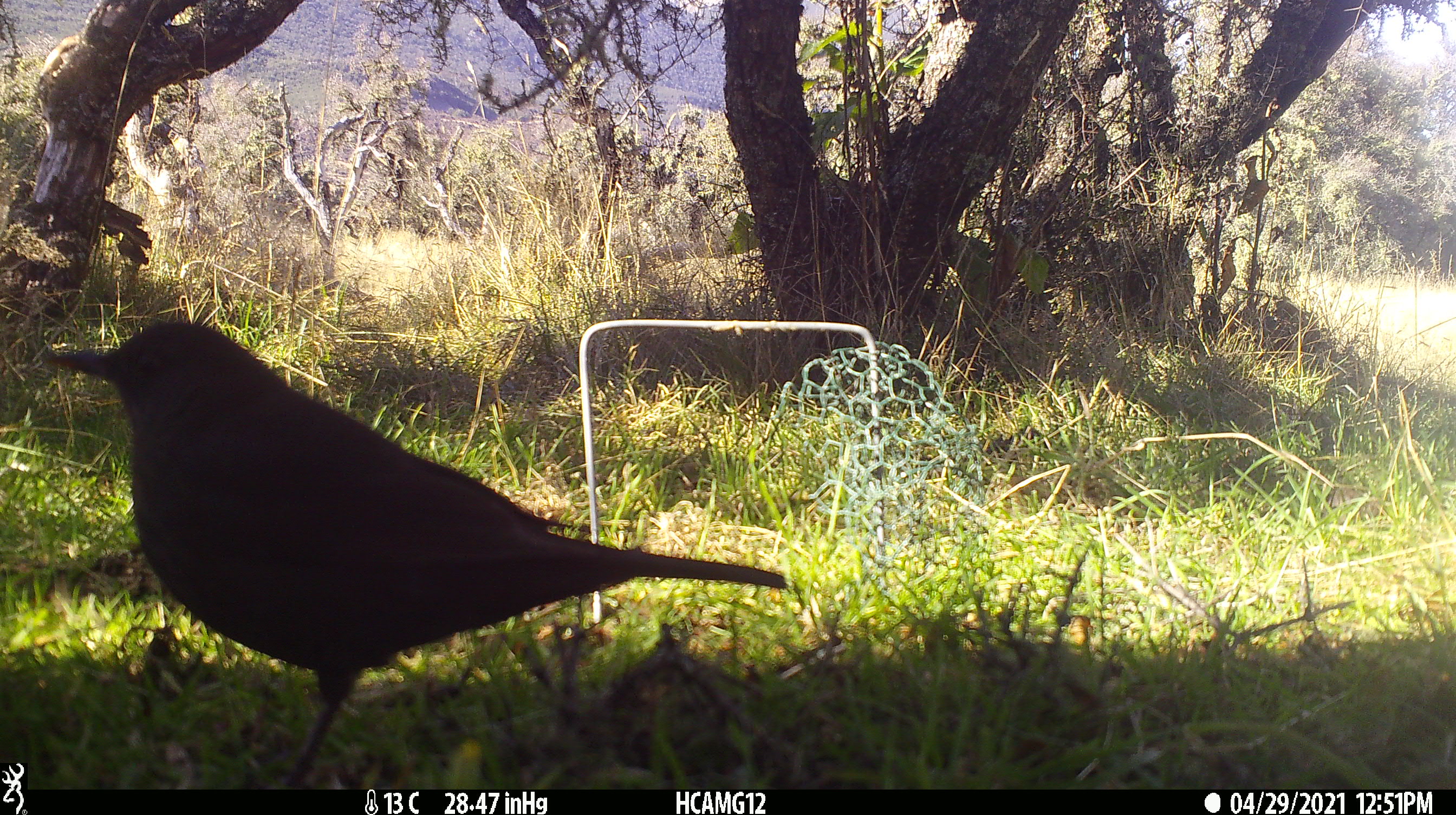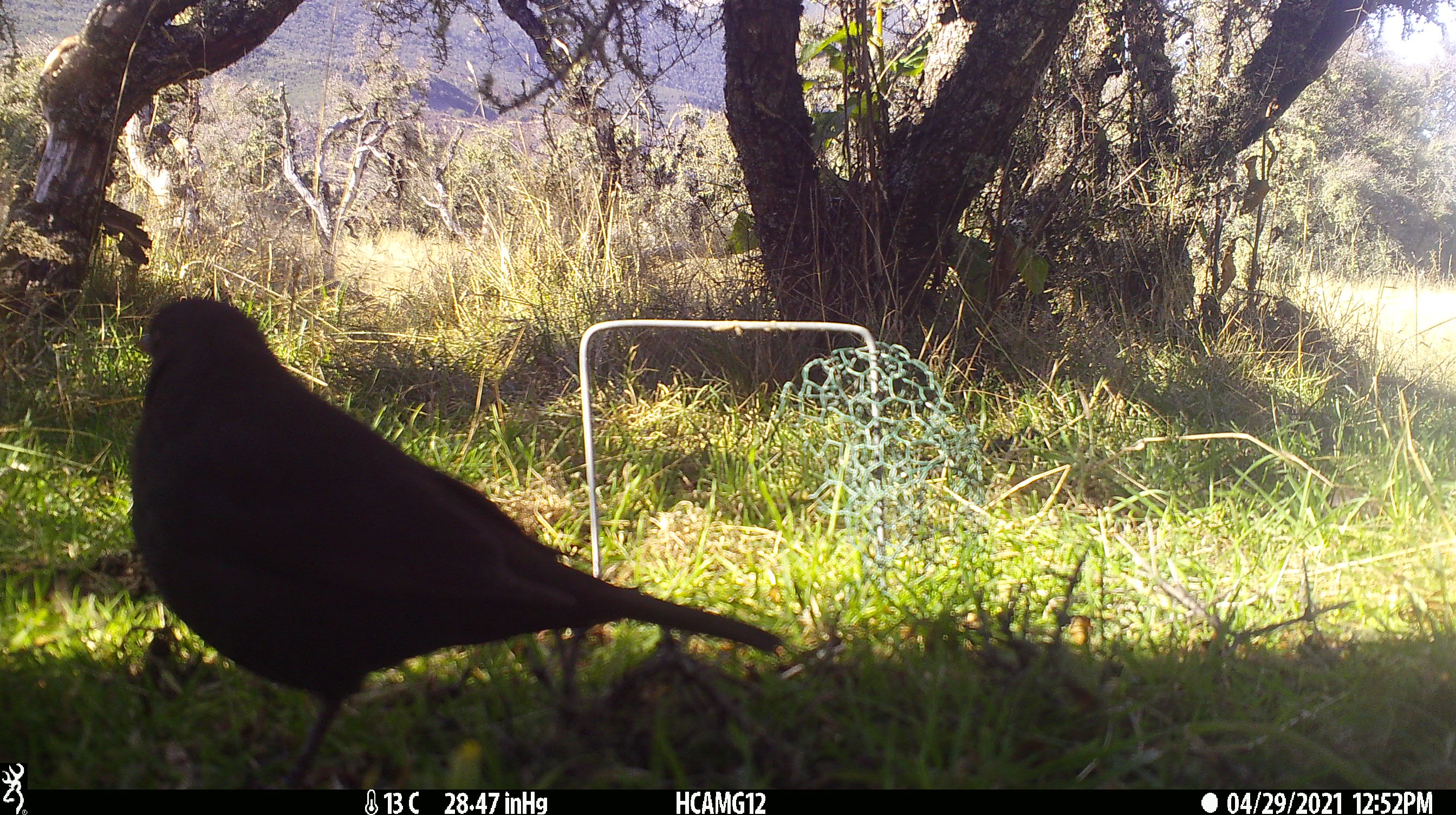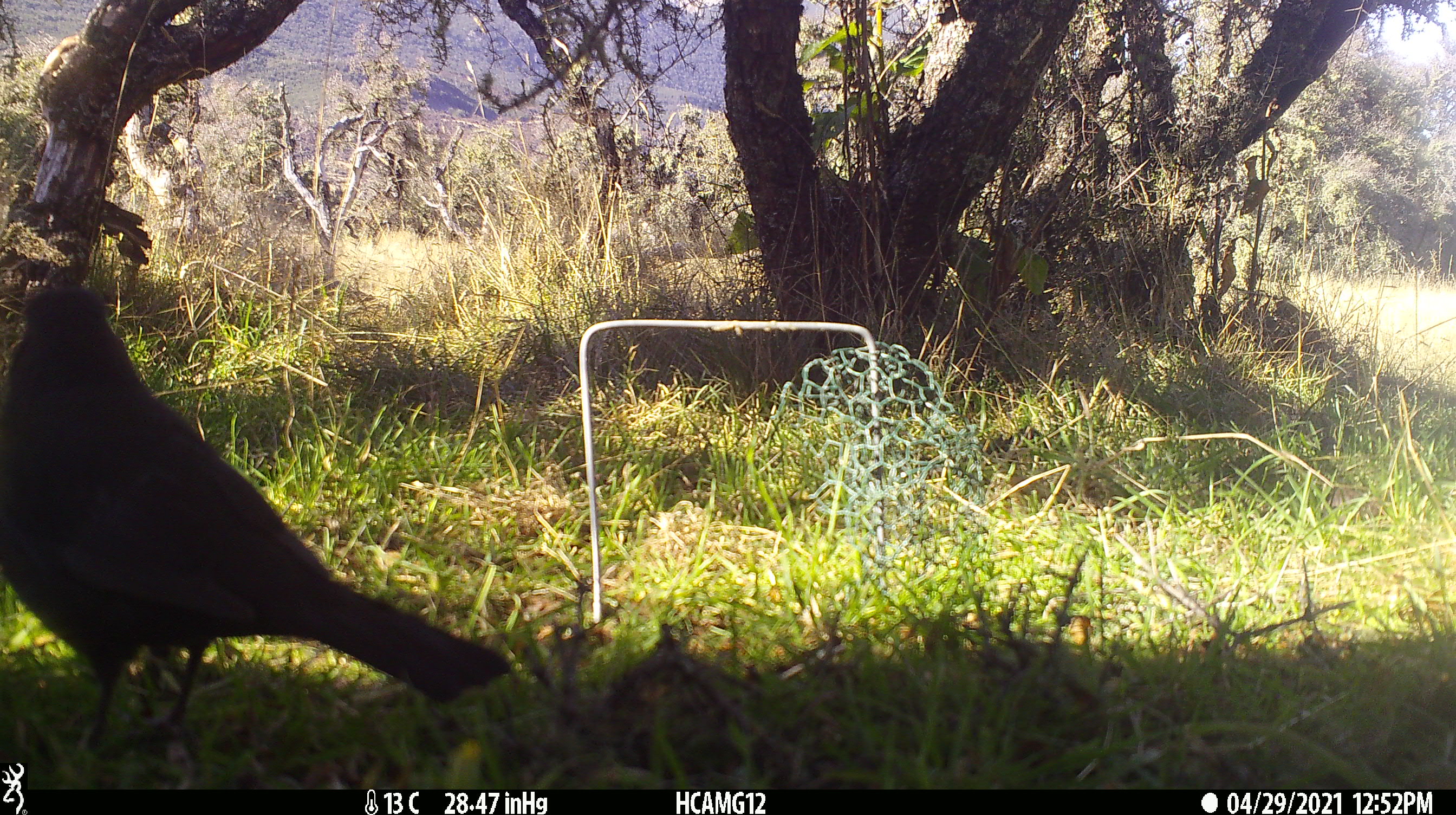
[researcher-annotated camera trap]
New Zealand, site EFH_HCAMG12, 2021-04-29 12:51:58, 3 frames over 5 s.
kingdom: Animalia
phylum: Chordata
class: Aves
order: Passeriformes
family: Turdidae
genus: Turdus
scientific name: Turdus merula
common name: eurasian blackbird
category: blackbird